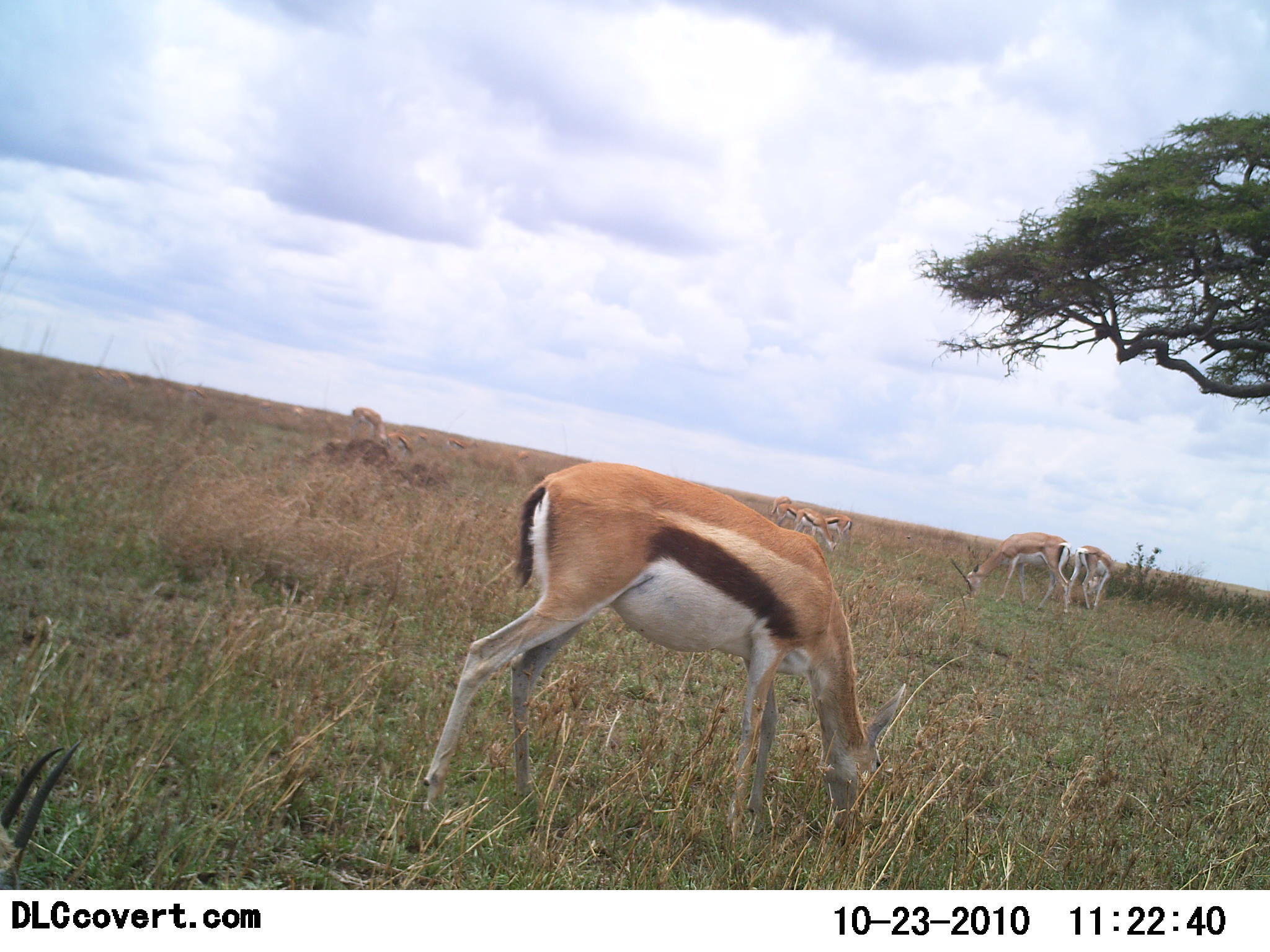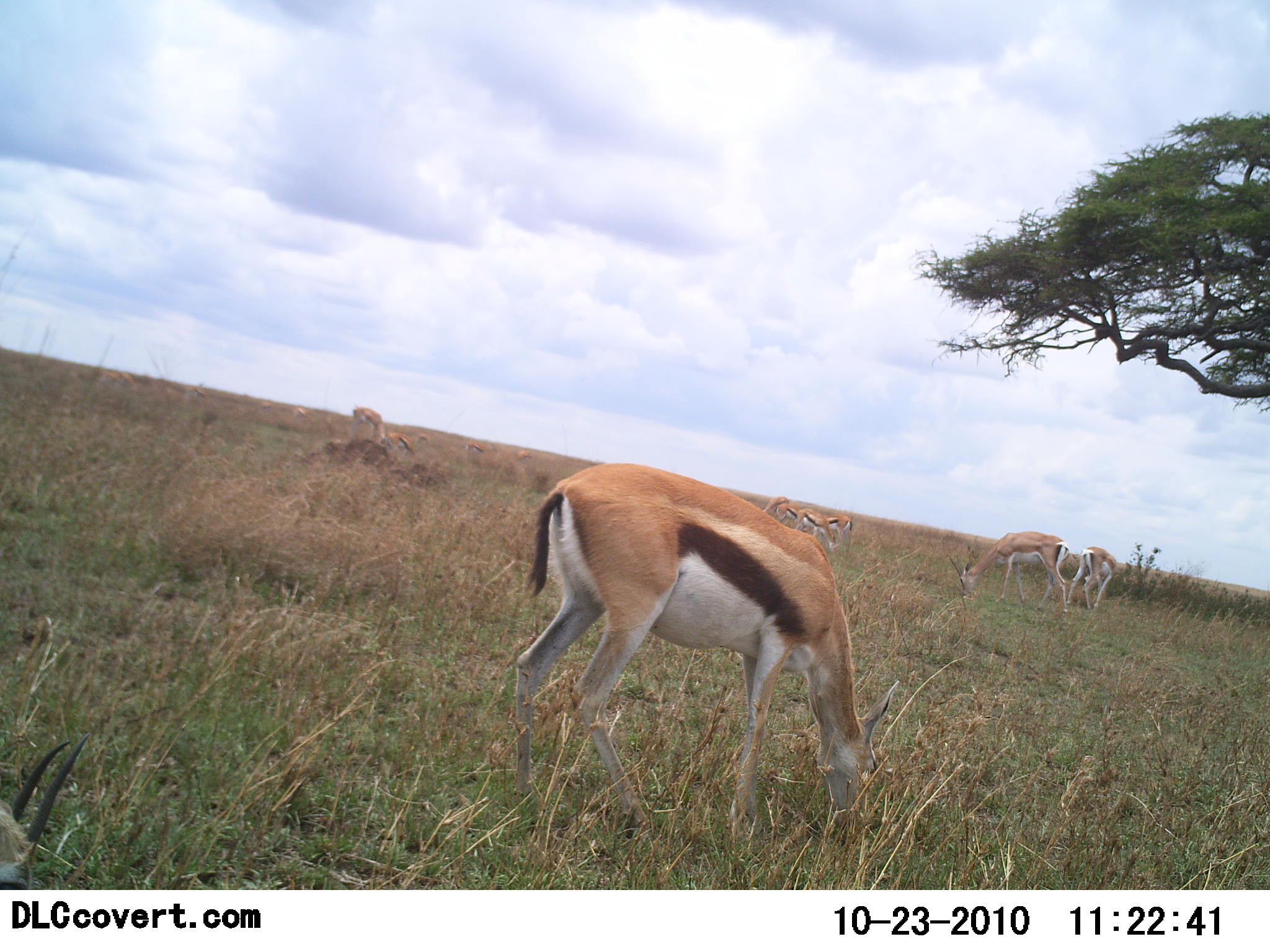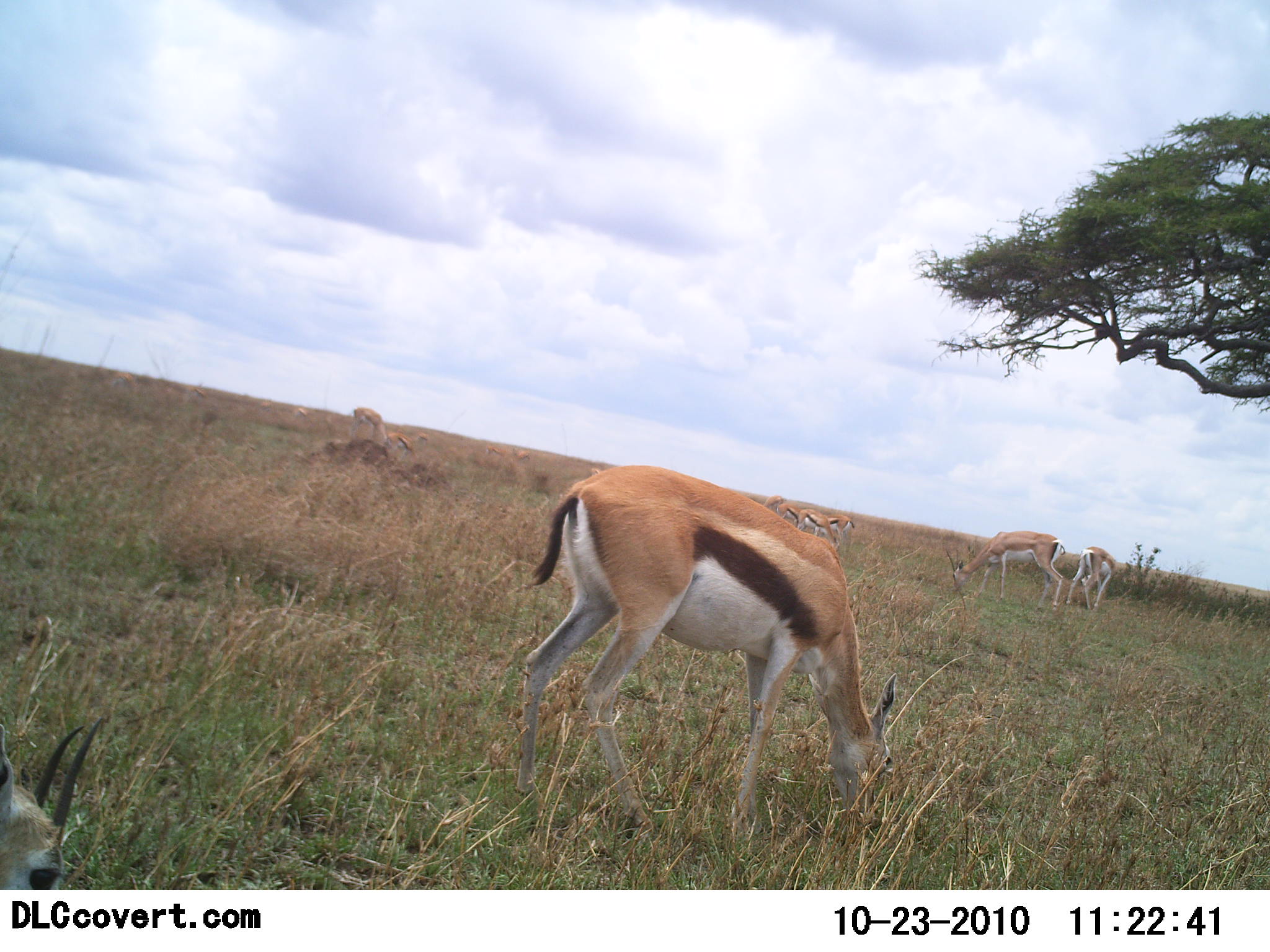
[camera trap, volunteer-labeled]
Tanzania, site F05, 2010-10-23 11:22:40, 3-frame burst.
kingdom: Animalia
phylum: Chordata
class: Mammalia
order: Artiodactyla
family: Bovidae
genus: Eudorcas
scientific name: Eudorcas thomsonii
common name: thomson's gazelle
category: gazellethomsons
Gazellethomsons (thomson's gazelle) (Eudorcas thomsonii), count 9. Behavior (volunteer vote fractions): standing 15%, resting 0%, moving 10%, interacting 5%. Young present (vote fraction): 5%. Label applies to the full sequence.